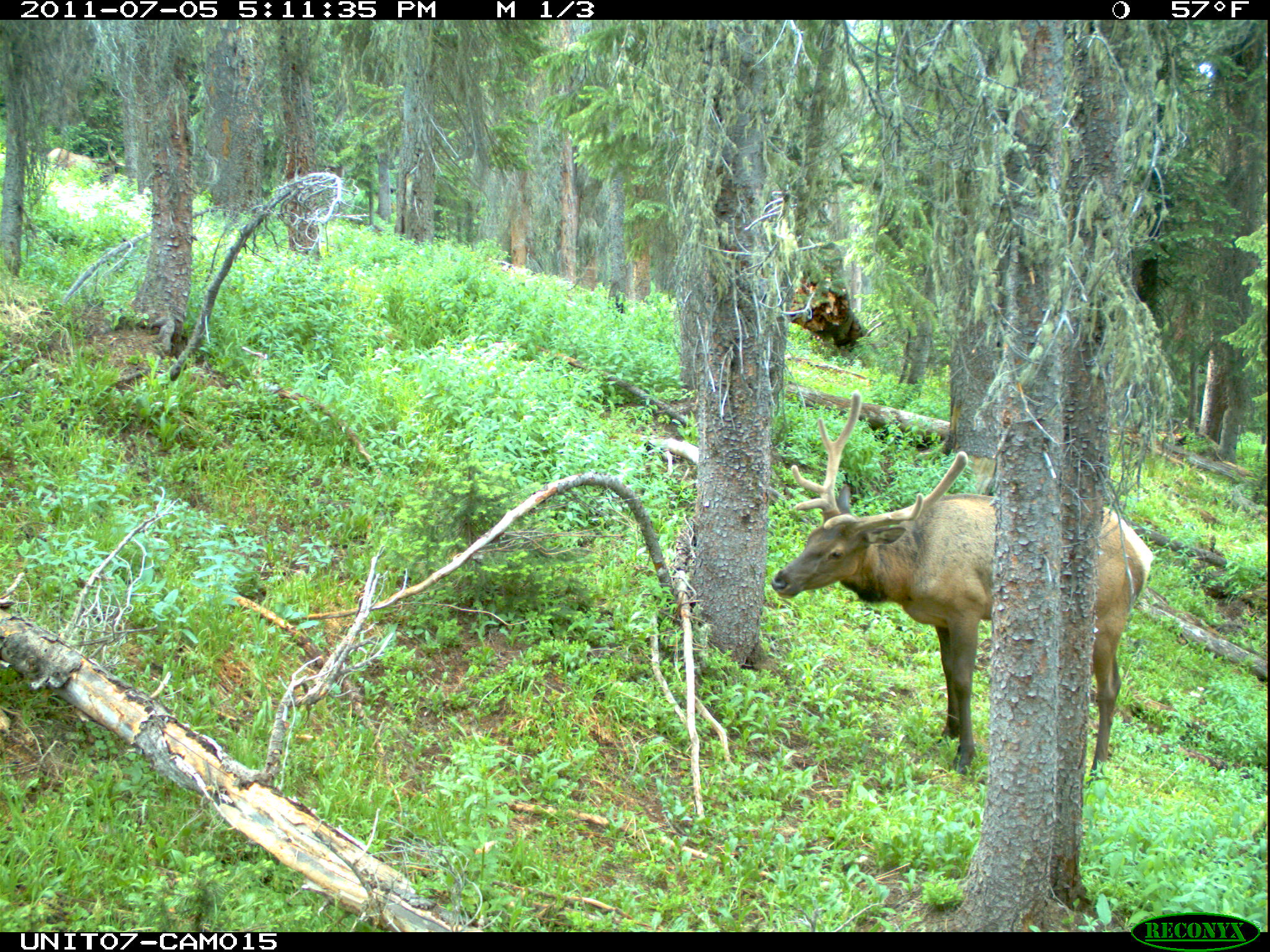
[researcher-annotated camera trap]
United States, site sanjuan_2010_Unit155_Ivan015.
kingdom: Animalia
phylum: Chordata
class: Mammalia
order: Artiodactyla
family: Cervidae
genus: Cervus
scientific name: Cervus elaphus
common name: red deer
Cervus elaphus (red deer).